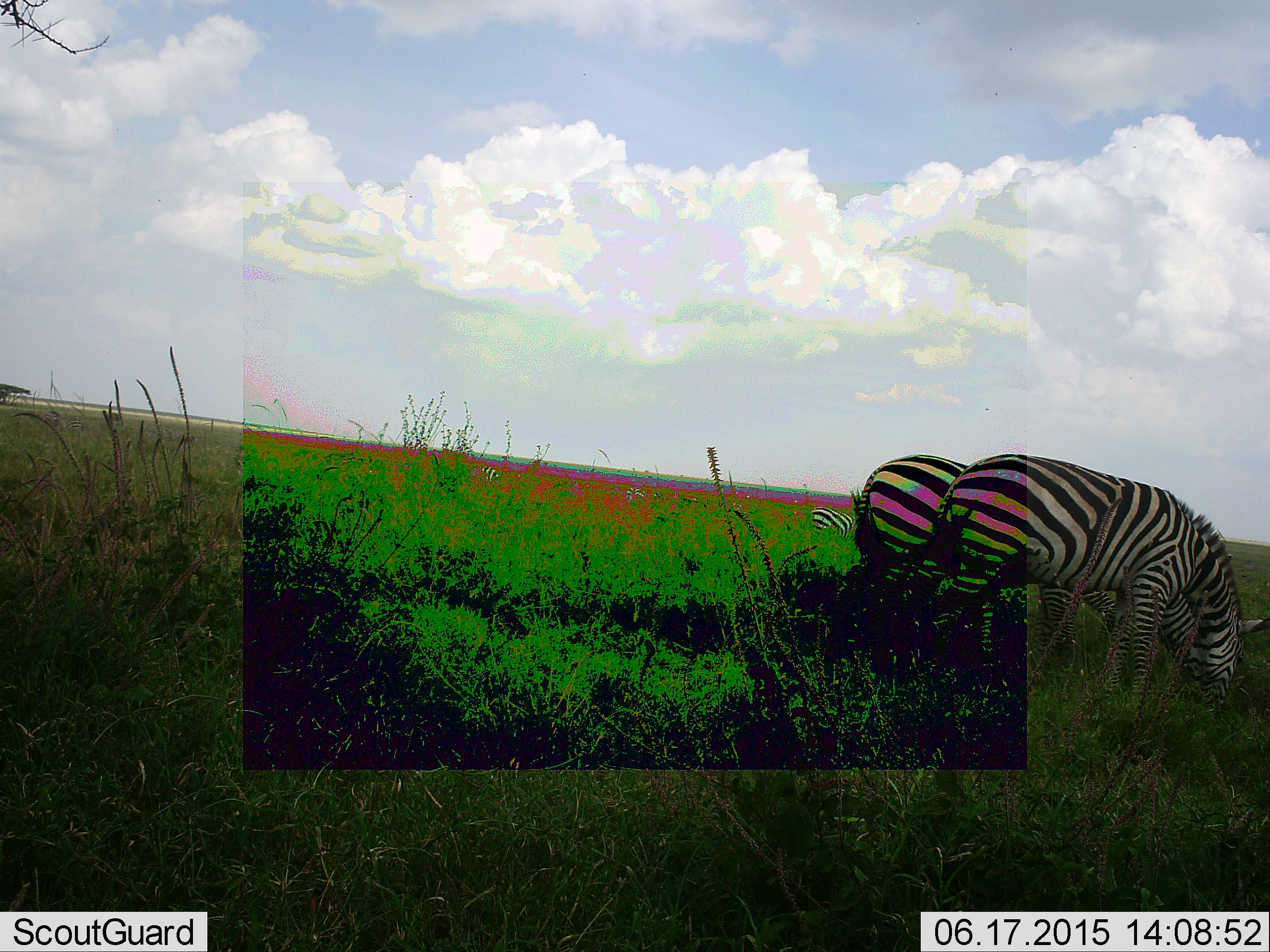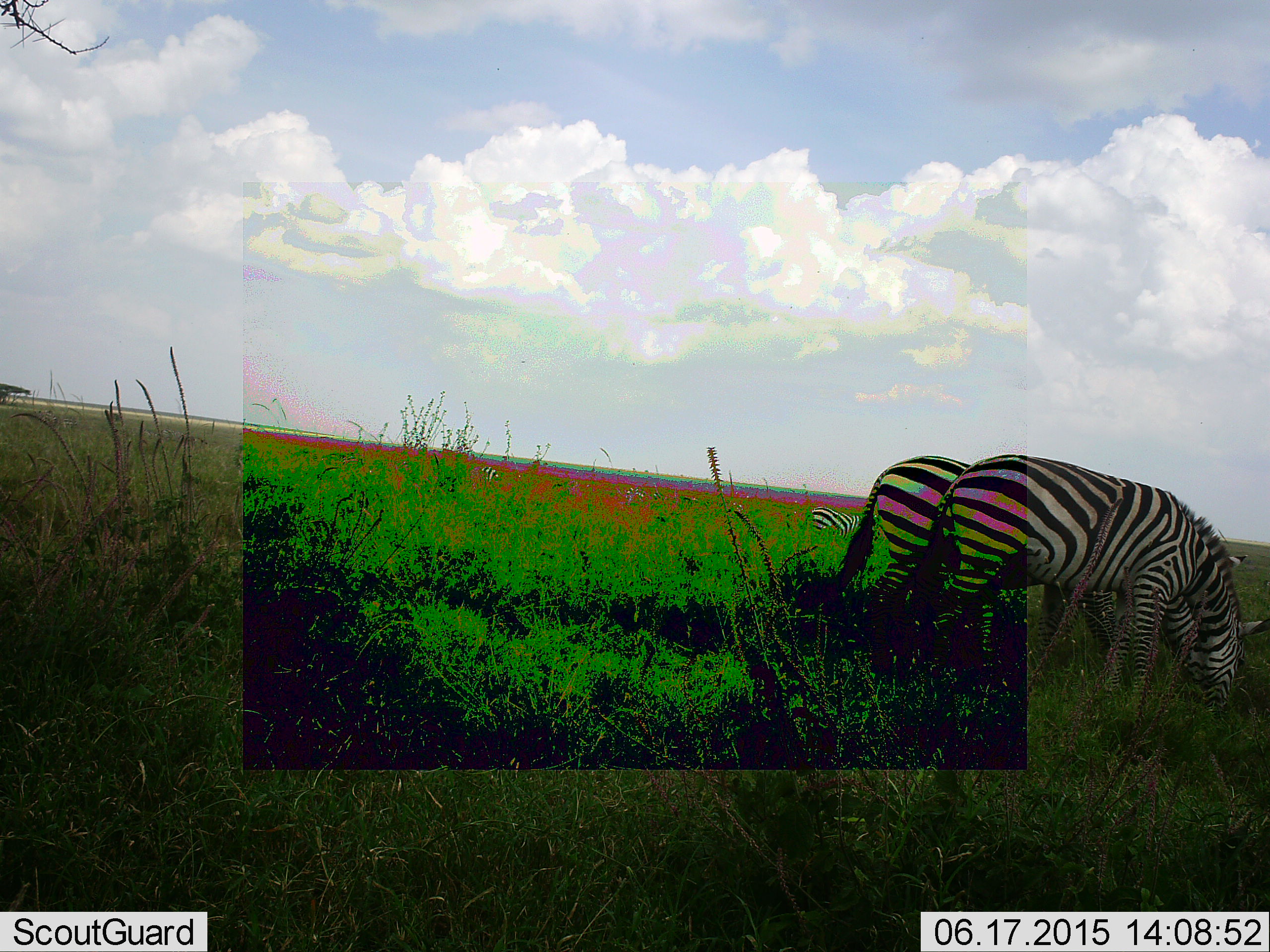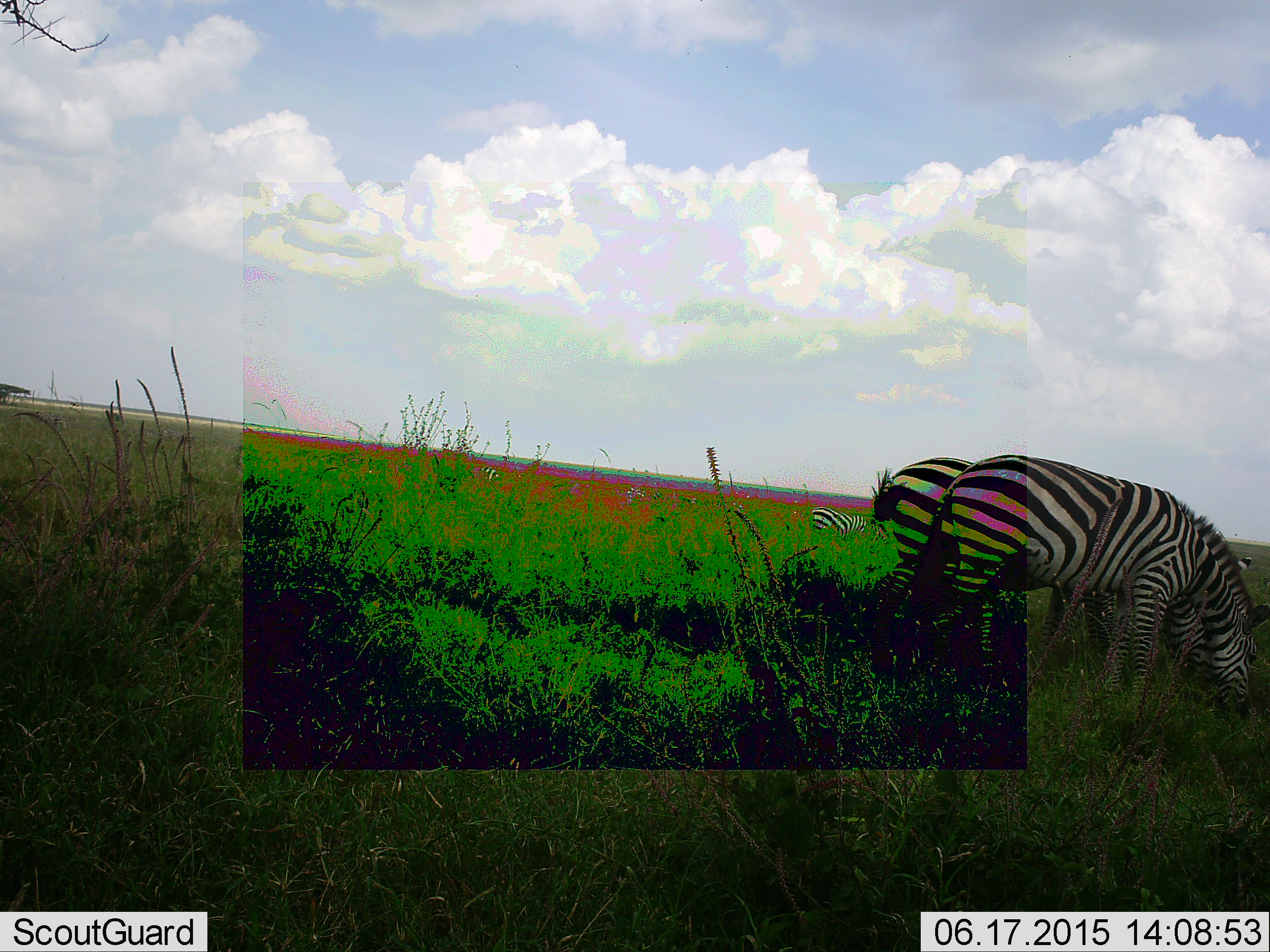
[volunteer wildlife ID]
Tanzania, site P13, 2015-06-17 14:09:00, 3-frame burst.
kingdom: Animalia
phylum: Chordata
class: Mammalia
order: Perissodactyla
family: Equidae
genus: Equus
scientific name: Equus quagga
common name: plains zebra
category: zebra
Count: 3.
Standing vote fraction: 0%.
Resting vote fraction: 10%.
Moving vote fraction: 0%.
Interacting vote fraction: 0%.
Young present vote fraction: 0%.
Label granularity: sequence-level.